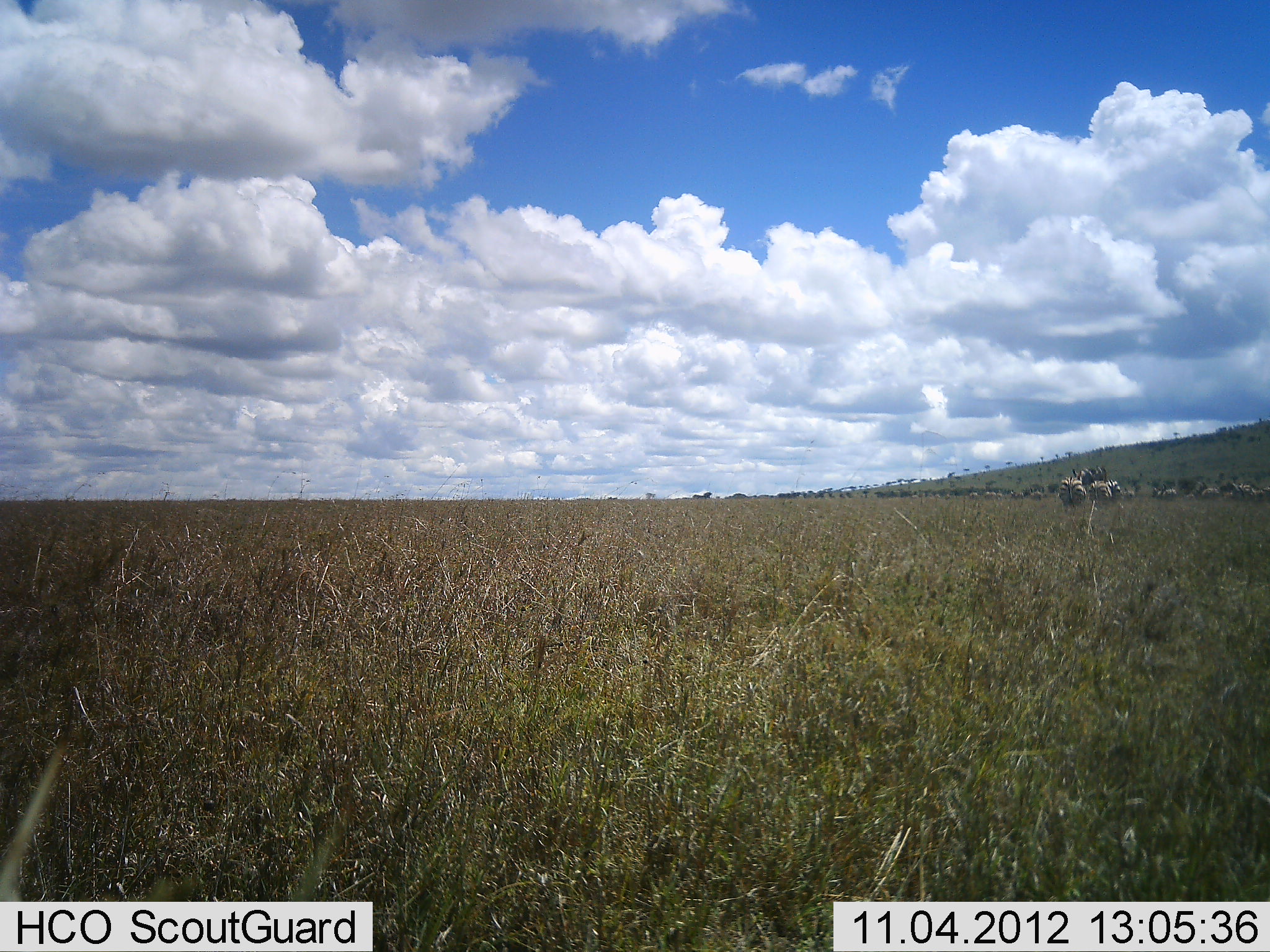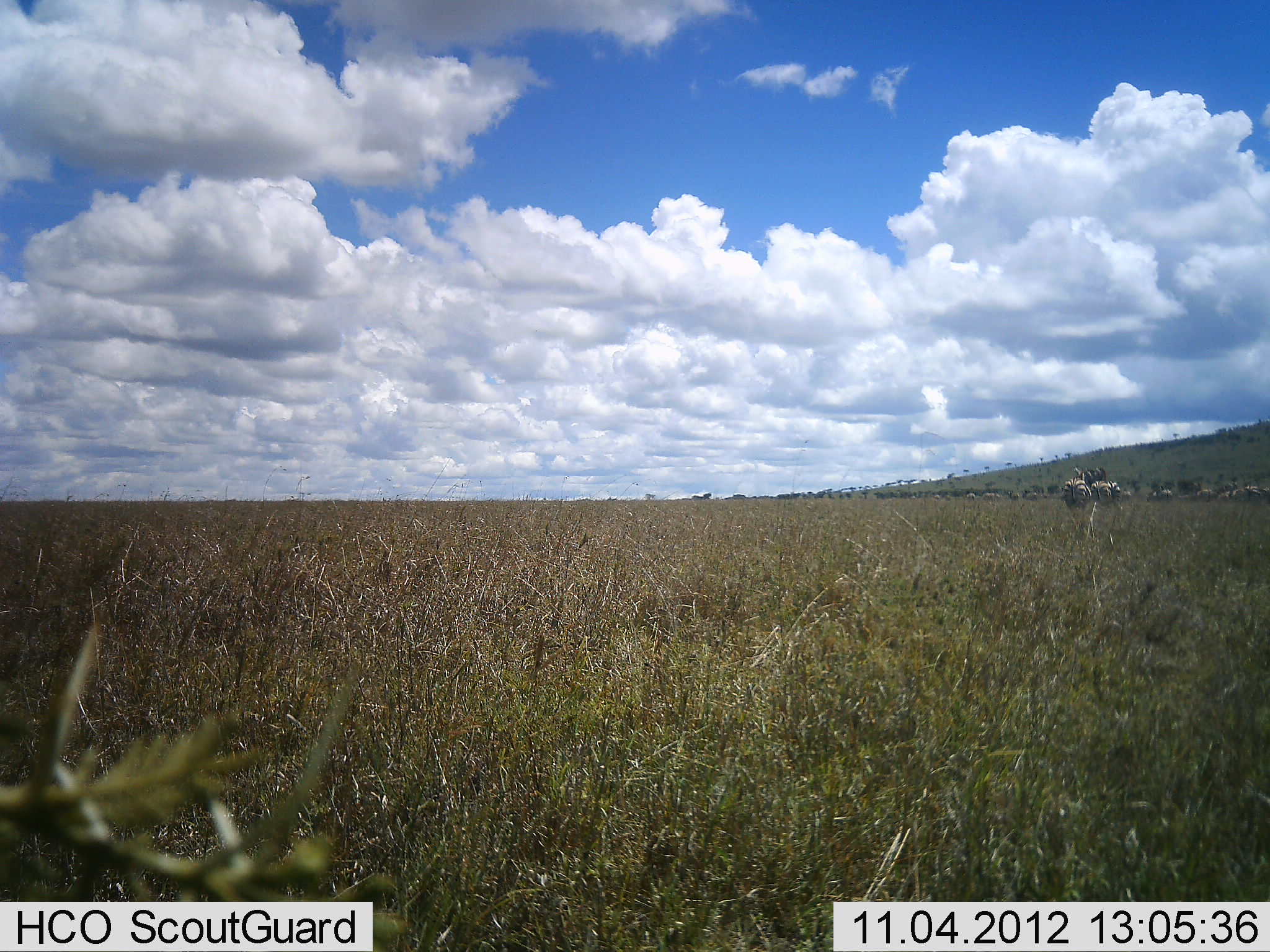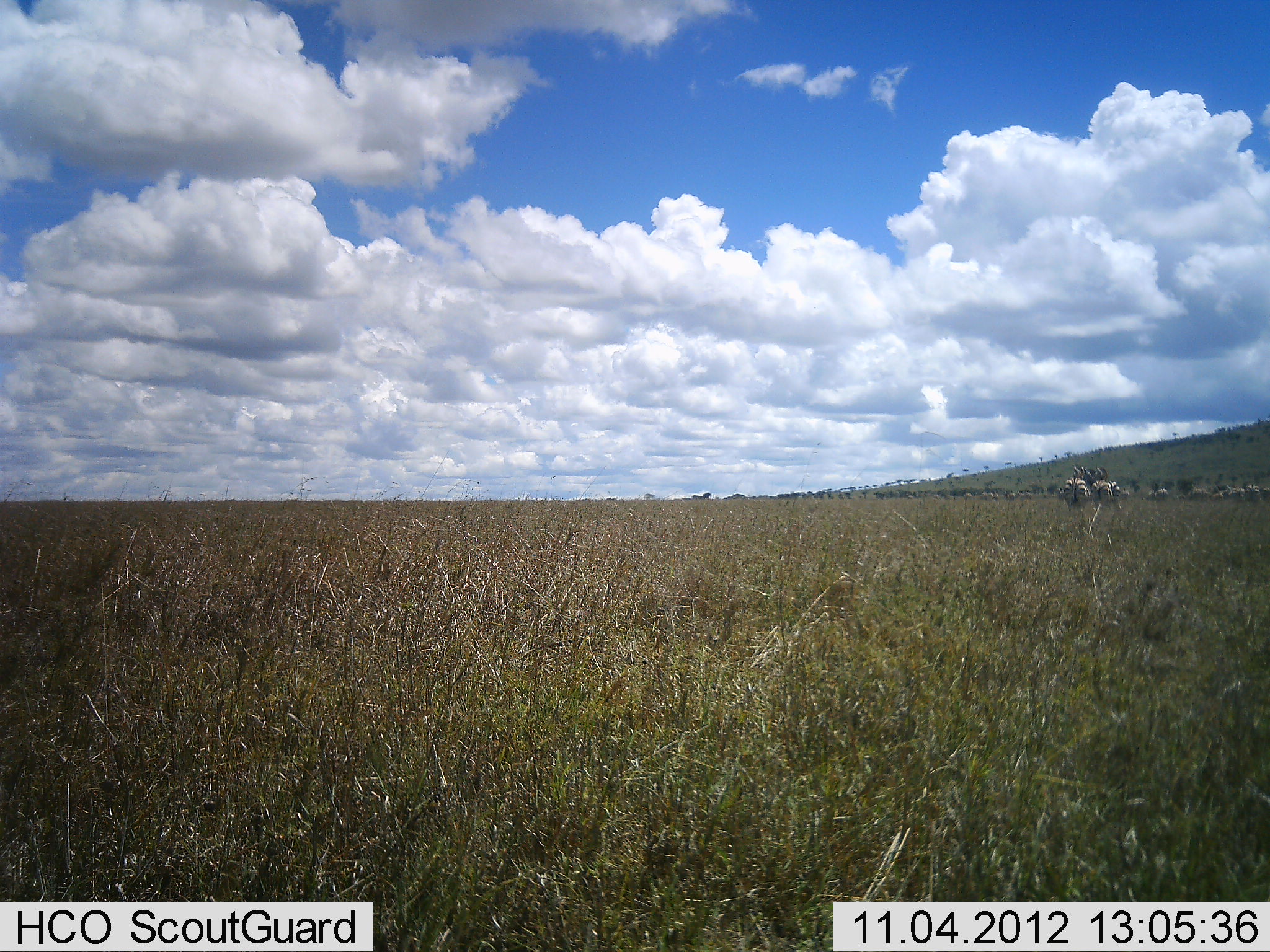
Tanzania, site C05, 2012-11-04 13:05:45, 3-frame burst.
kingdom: Animalia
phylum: Chordata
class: Mammalia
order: Perissodactyla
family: Equidae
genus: Equus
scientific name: Equus quagga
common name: plains zebra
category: zebra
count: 11-50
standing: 55%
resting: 0%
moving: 64%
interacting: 9%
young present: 0%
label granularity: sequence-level